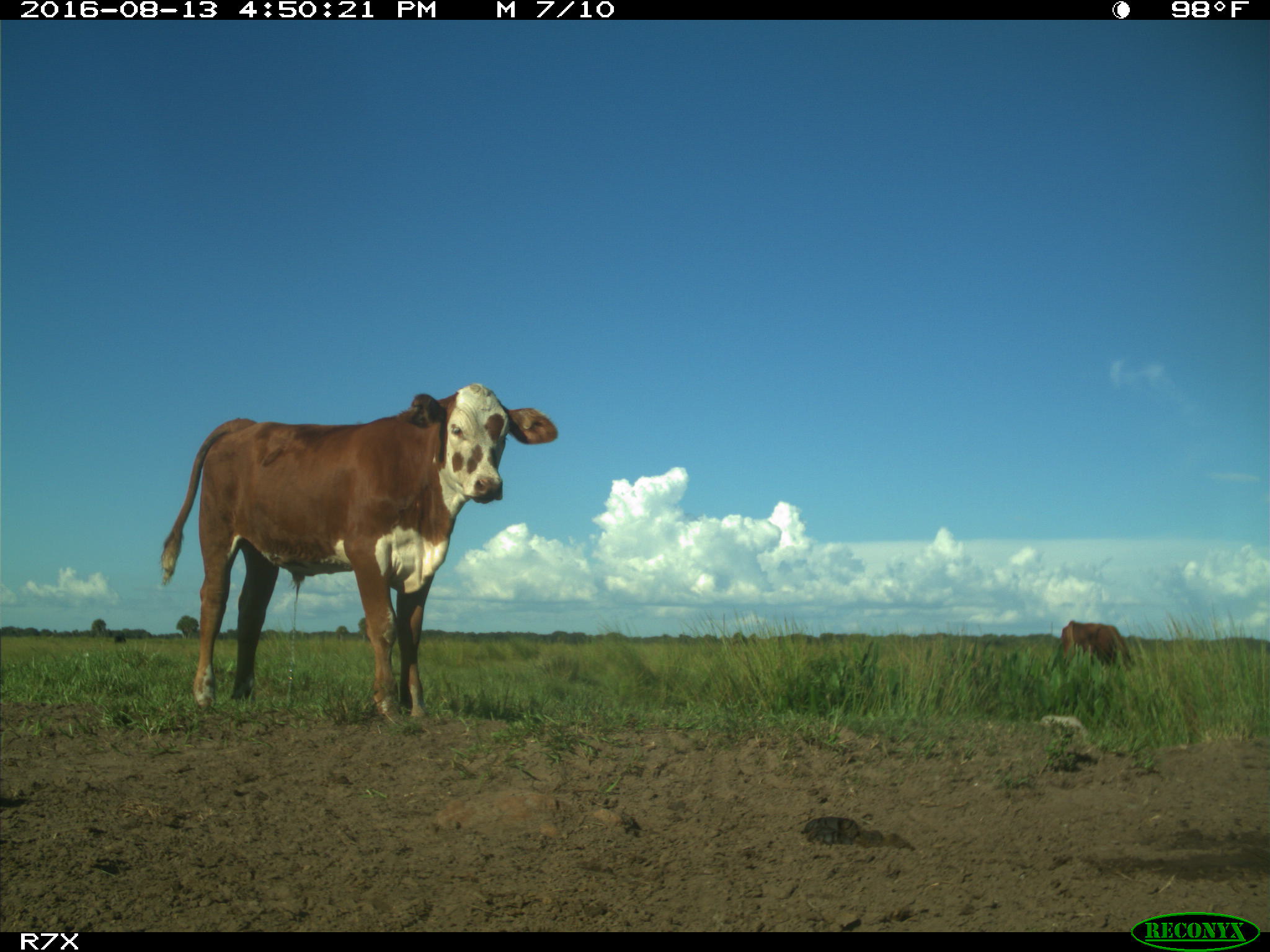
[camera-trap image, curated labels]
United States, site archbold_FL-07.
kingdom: Animalia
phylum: Chordata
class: Mammalia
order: Artiodactyla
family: Bovidae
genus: Bos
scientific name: Bos taurus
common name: domestic cow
Bos taurus (domestic cow).